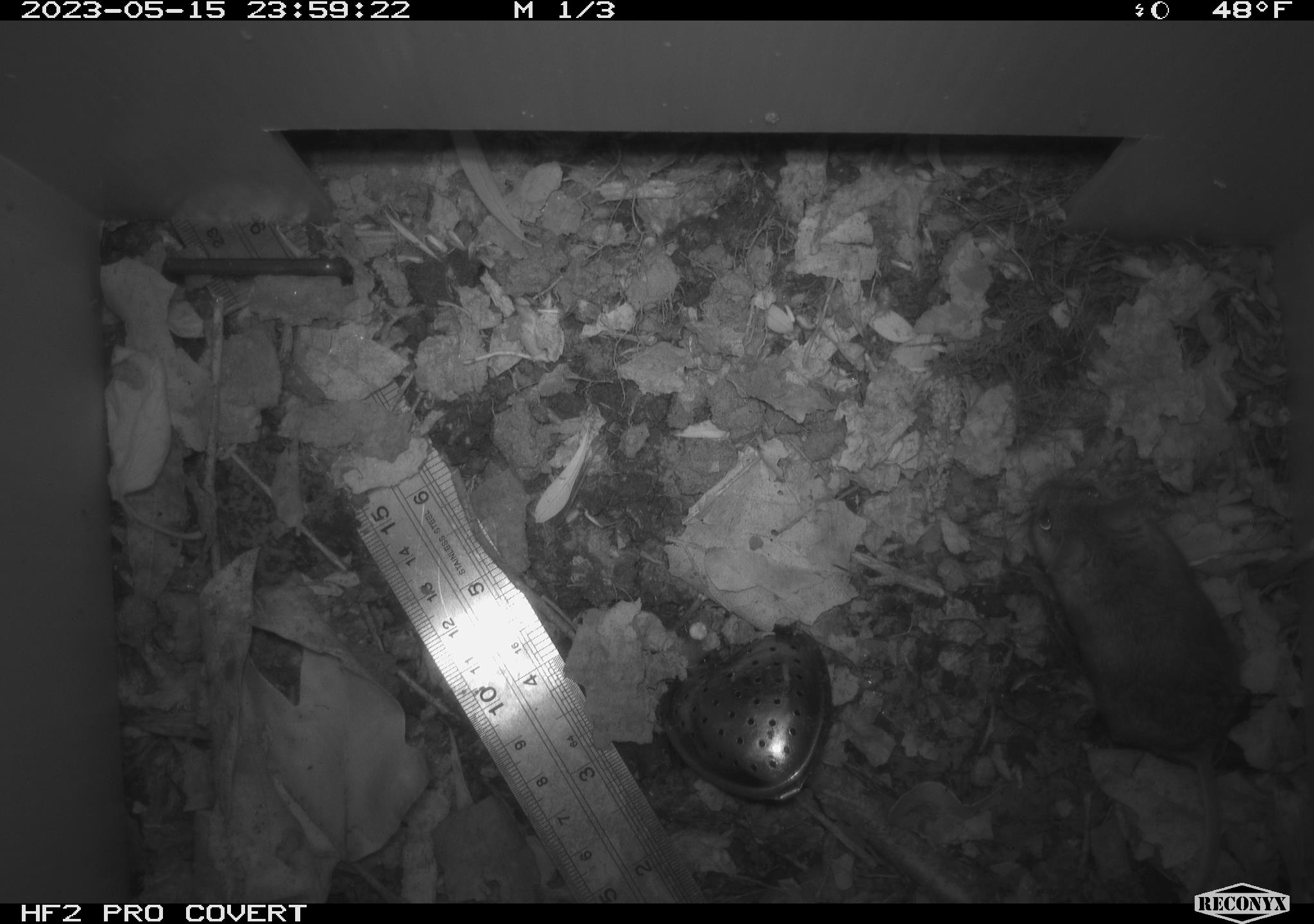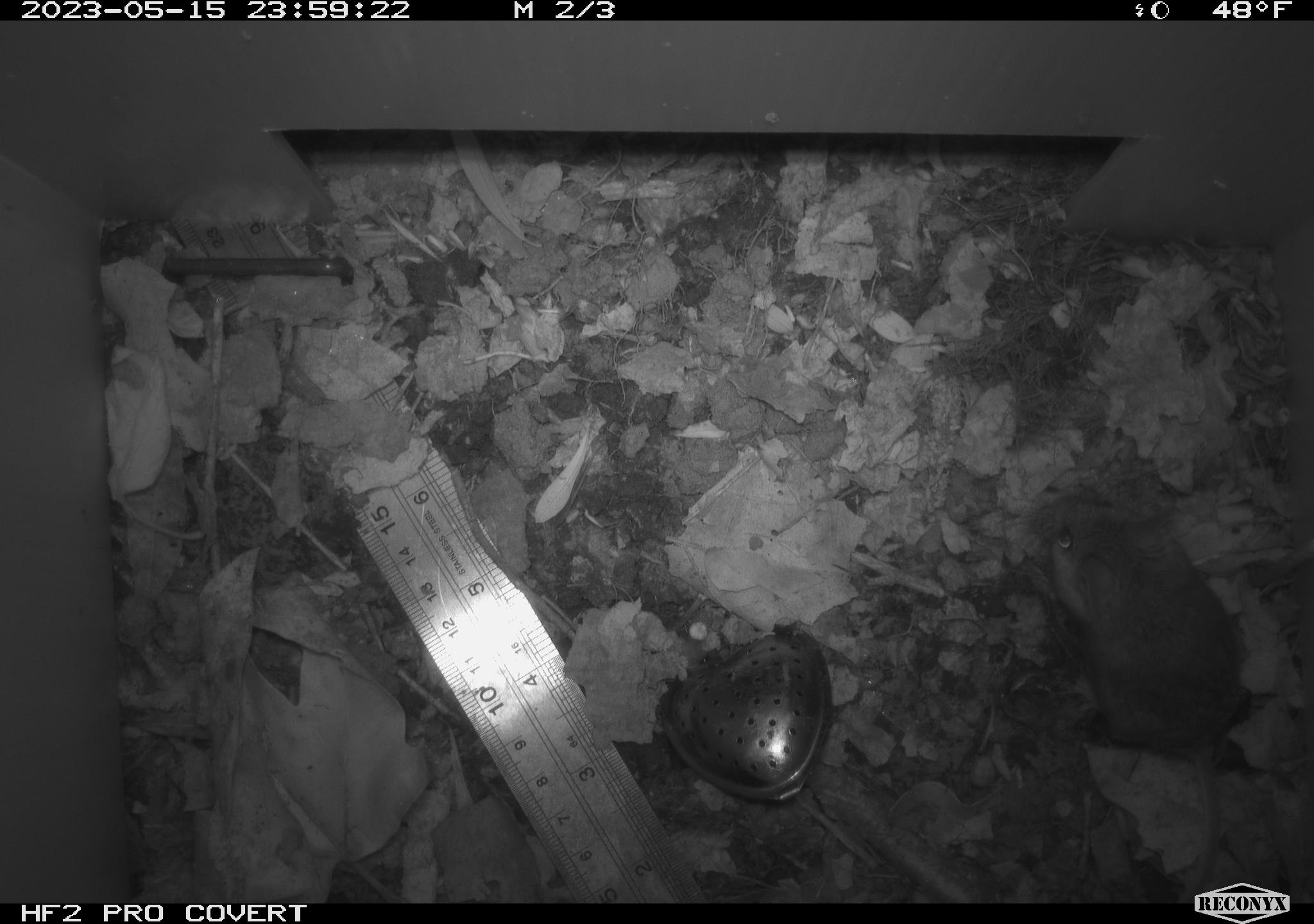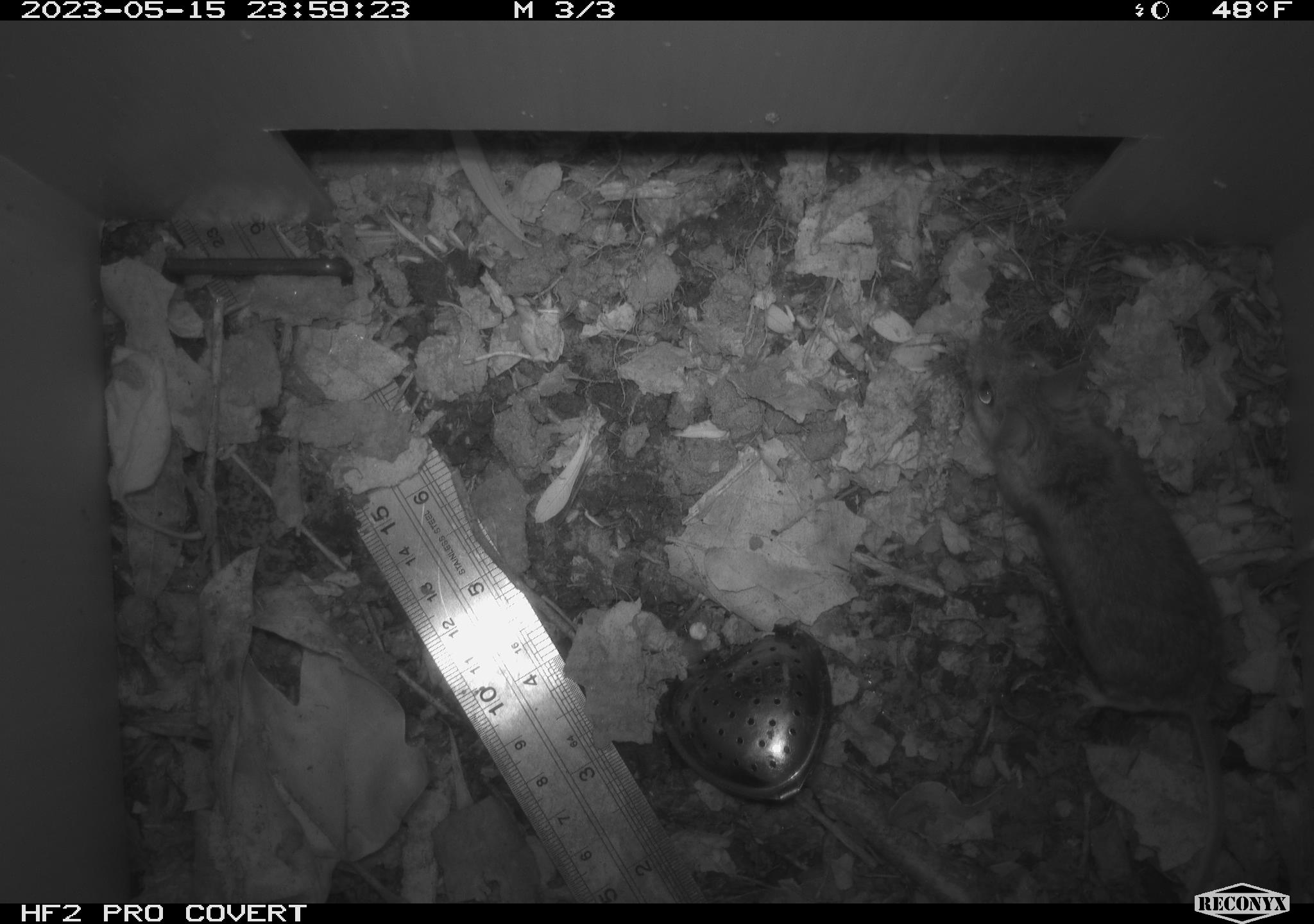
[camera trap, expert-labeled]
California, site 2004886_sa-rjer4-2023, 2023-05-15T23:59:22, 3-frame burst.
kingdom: Animalia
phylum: Chordata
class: Mammalia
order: Rodentia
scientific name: Rodentia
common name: mouse species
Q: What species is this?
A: Mouse species (Rodentia).